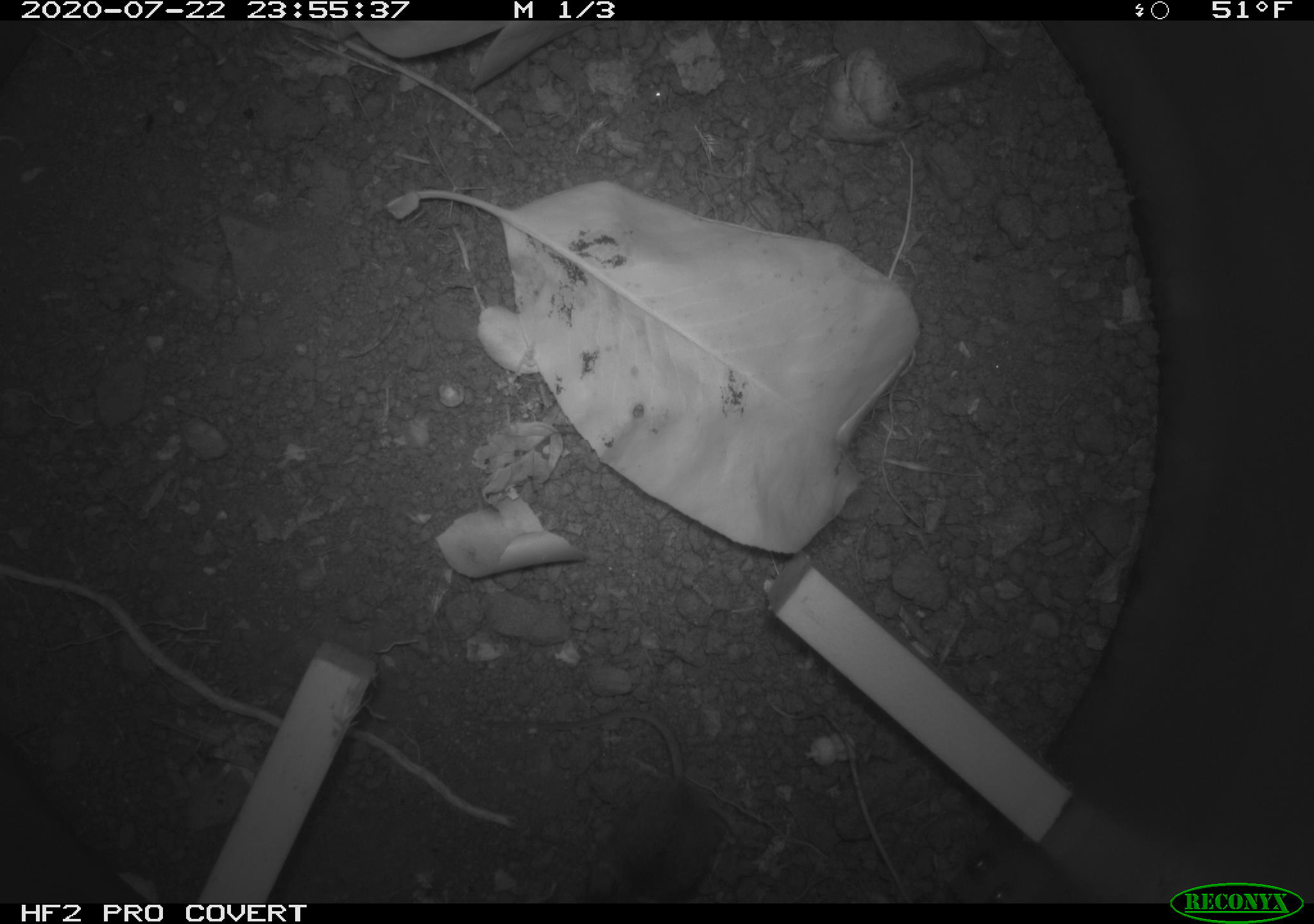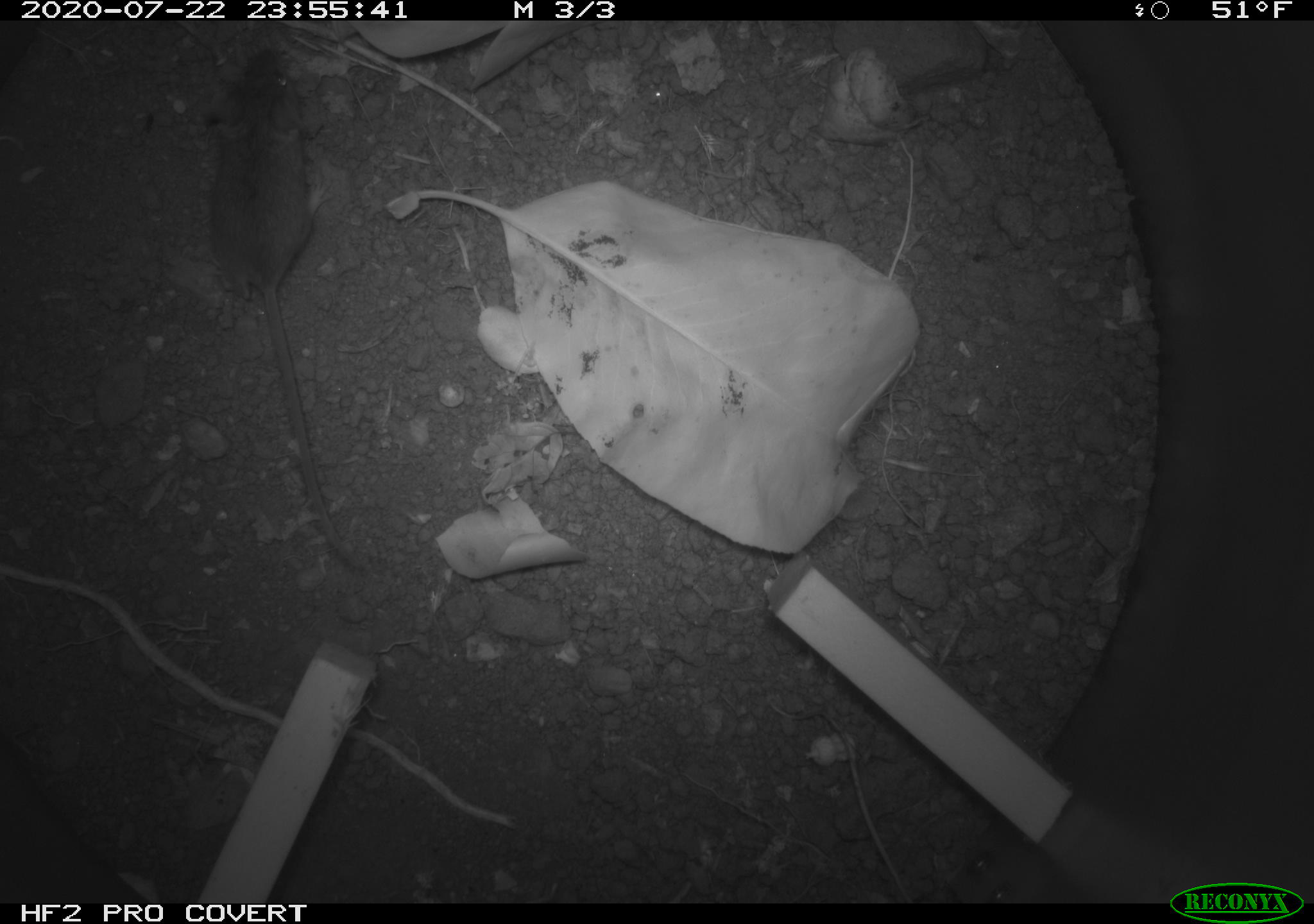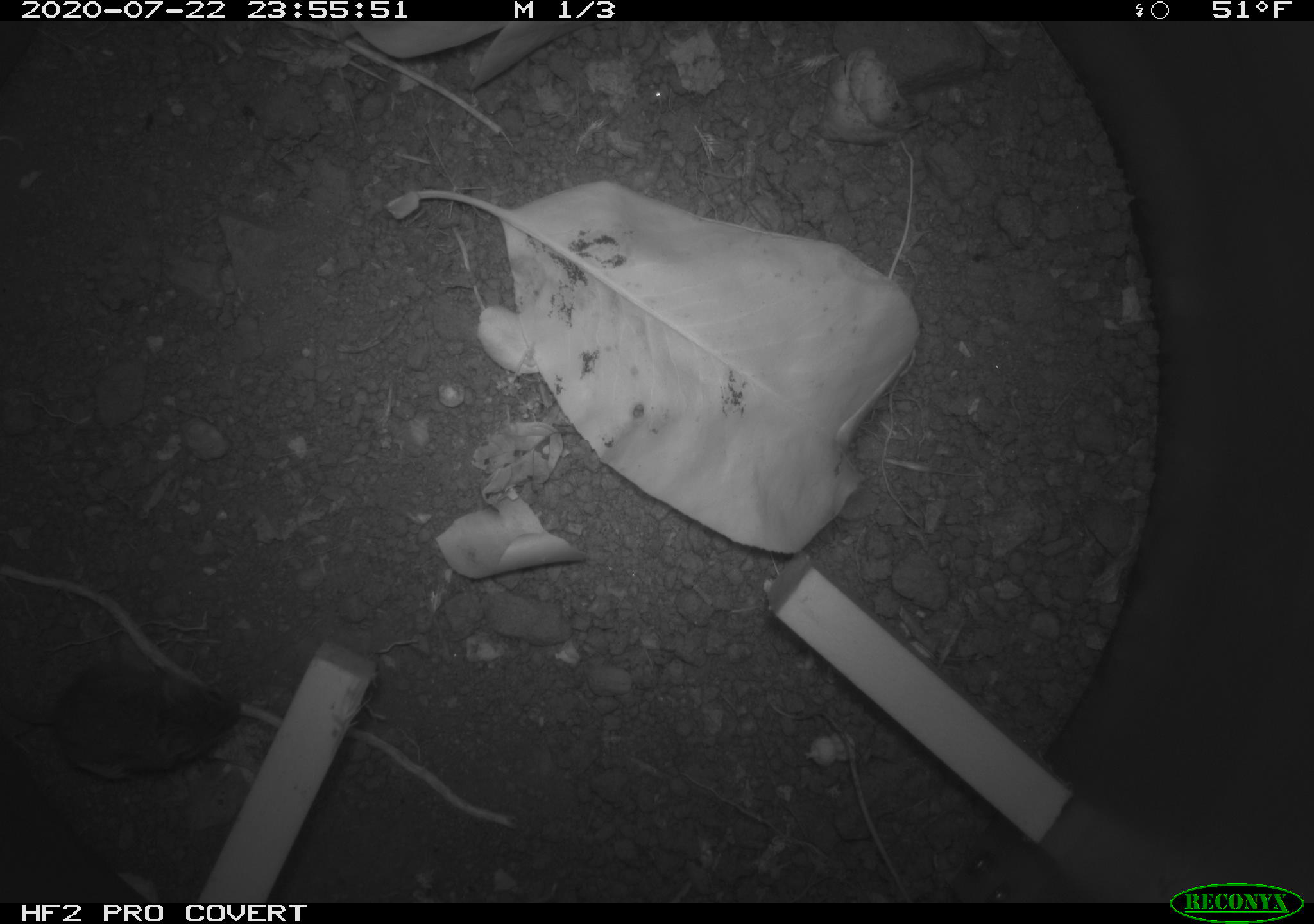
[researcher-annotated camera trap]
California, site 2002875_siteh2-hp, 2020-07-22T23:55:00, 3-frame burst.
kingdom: Animalia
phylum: Chordata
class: Mammalia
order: Rodentia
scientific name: Rodentia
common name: rodent